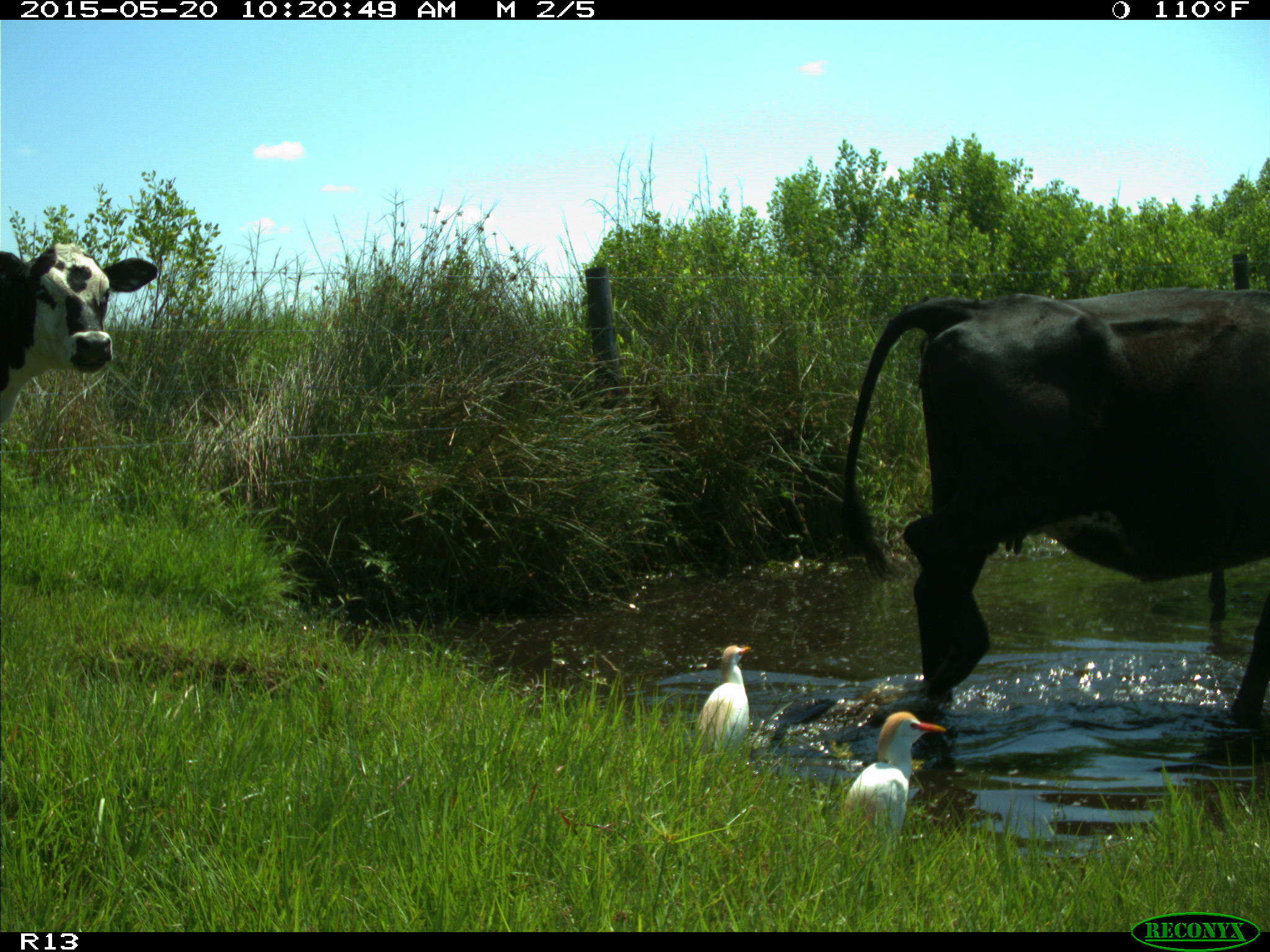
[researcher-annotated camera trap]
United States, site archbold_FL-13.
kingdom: Animalia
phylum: Chordata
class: Mammalia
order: Artiodactyla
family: Bovidae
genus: Bos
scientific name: Bos taurus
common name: domestic cow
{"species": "Bos taurus (domestic cow)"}